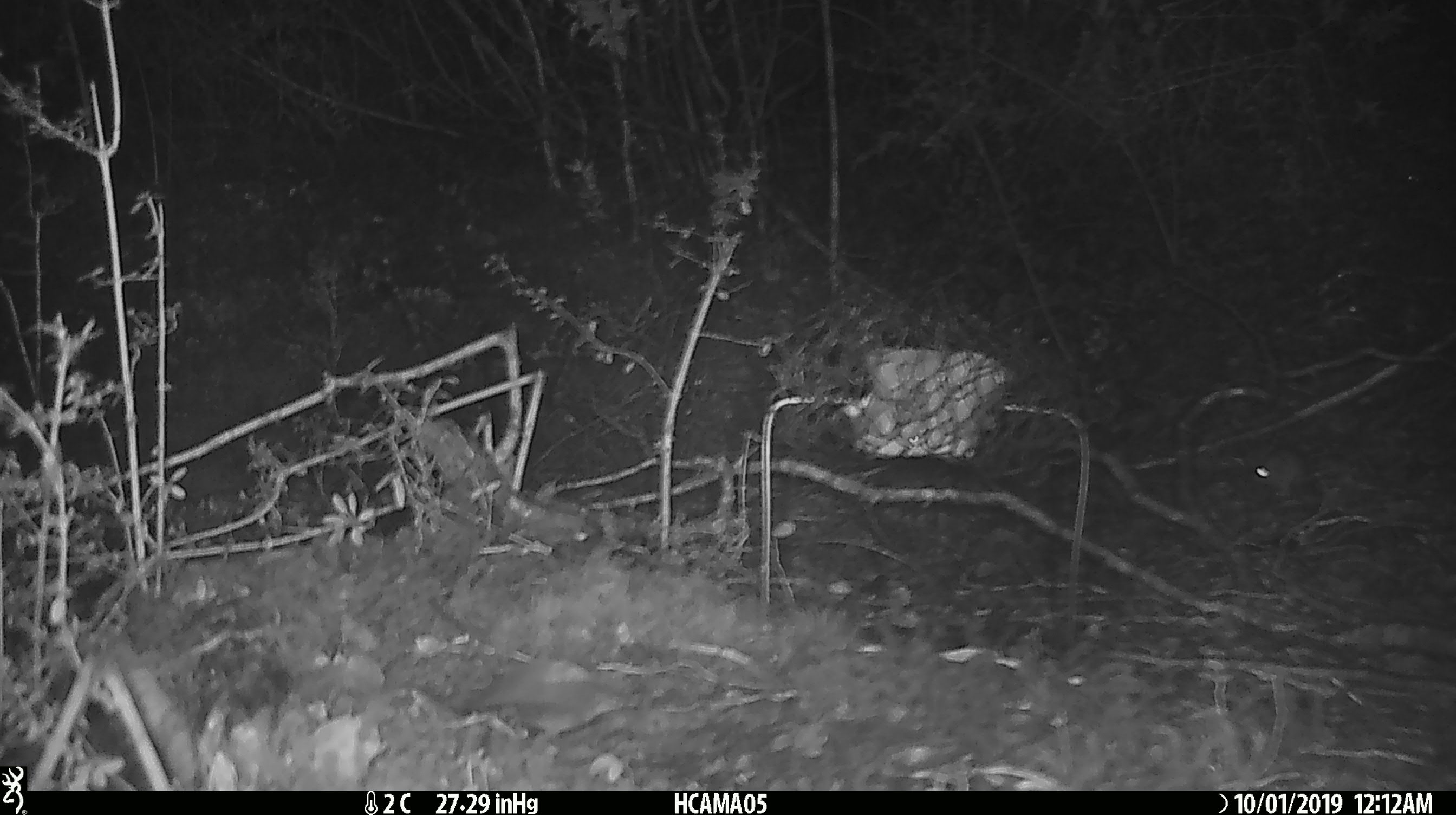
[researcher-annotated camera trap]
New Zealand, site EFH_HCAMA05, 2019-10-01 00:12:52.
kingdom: Animalia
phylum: Chordata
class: Mammalia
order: Rodentia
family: Muridae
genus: Rattus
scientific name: Rattus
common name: rat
Rat (Rattus).